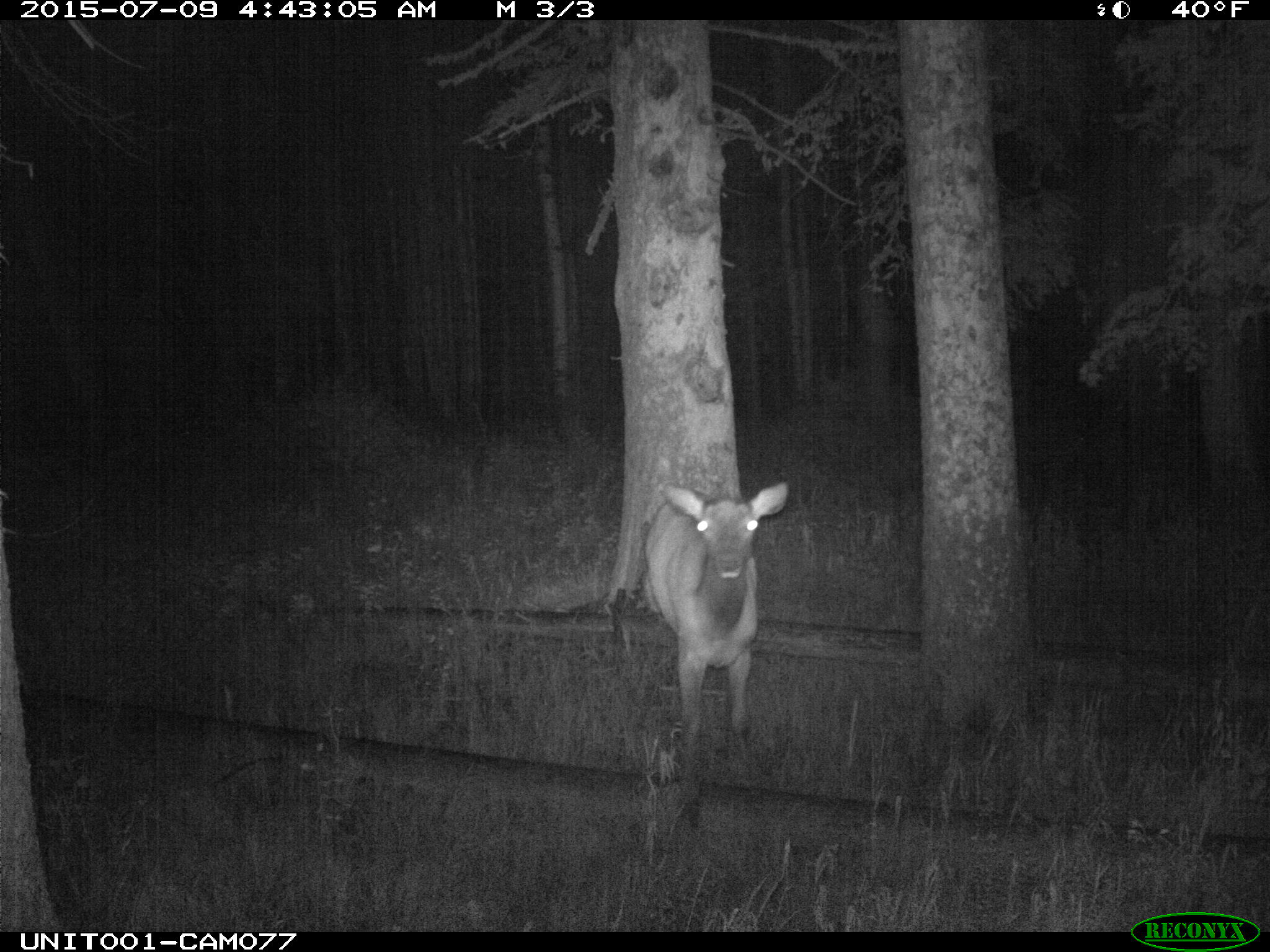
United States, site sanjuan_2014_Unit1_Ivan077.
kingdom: Animalia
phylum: Chordata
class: Mammalia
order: Artiodactyla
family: Cervidae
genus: Cervus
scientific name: Cervus elaphus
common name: red deer